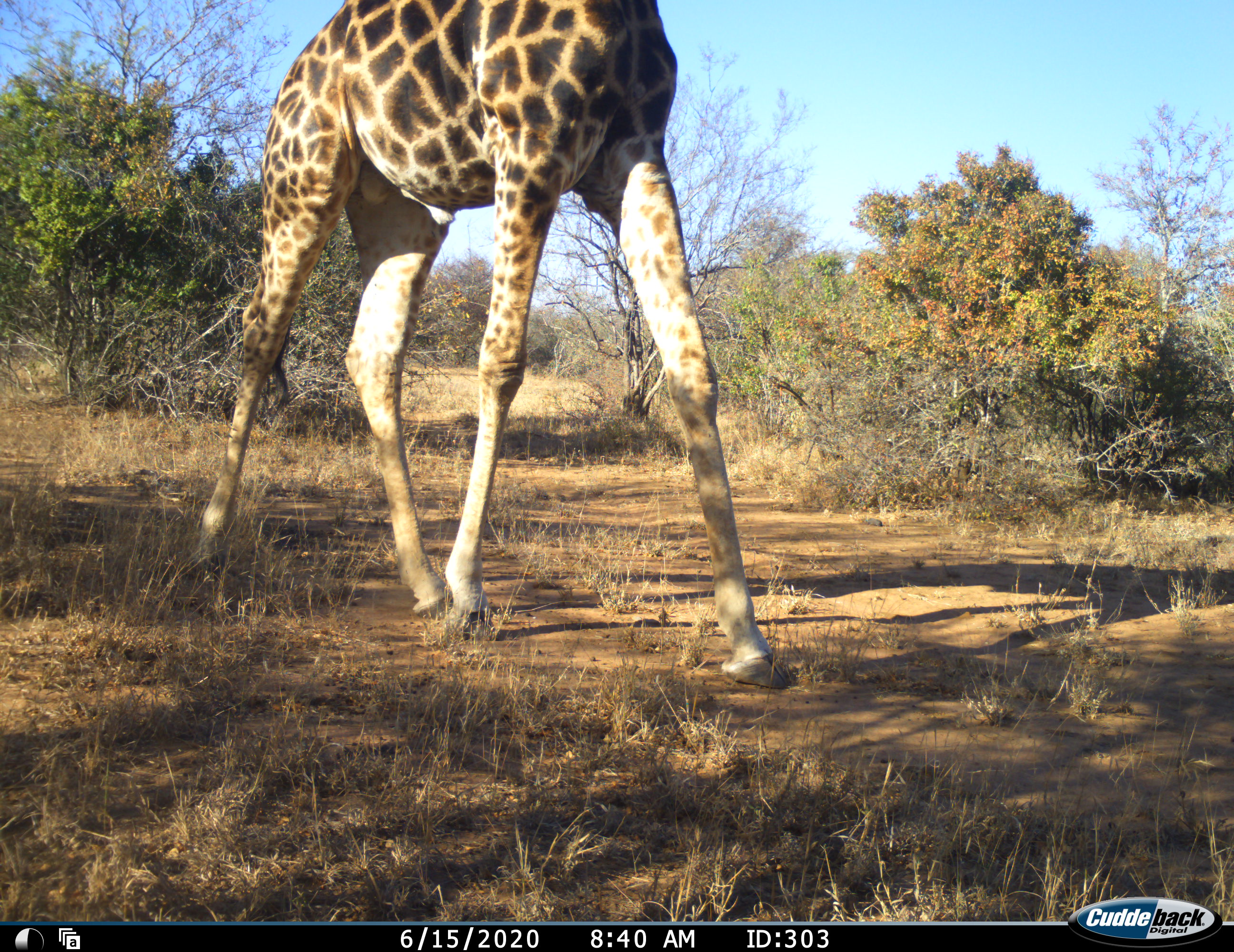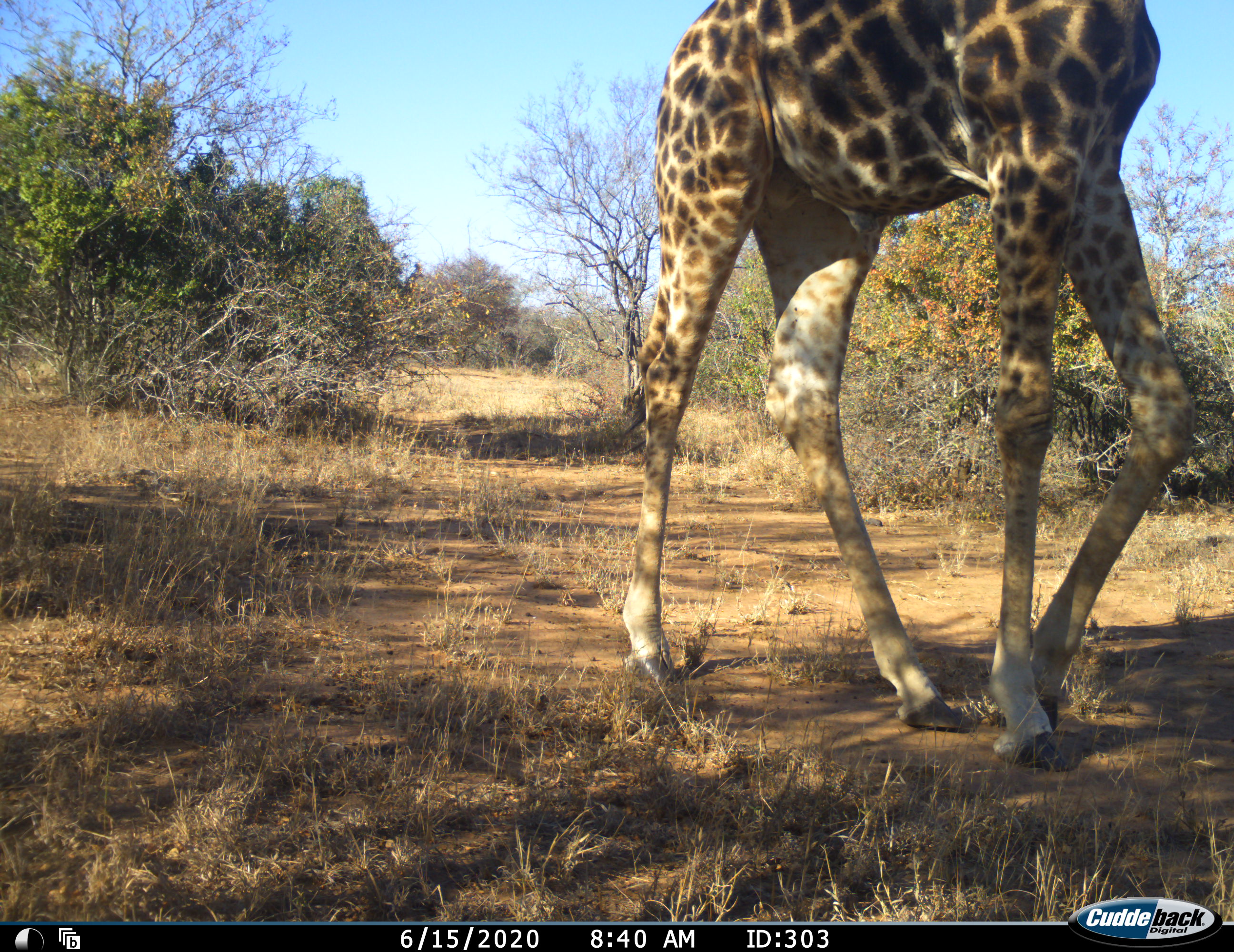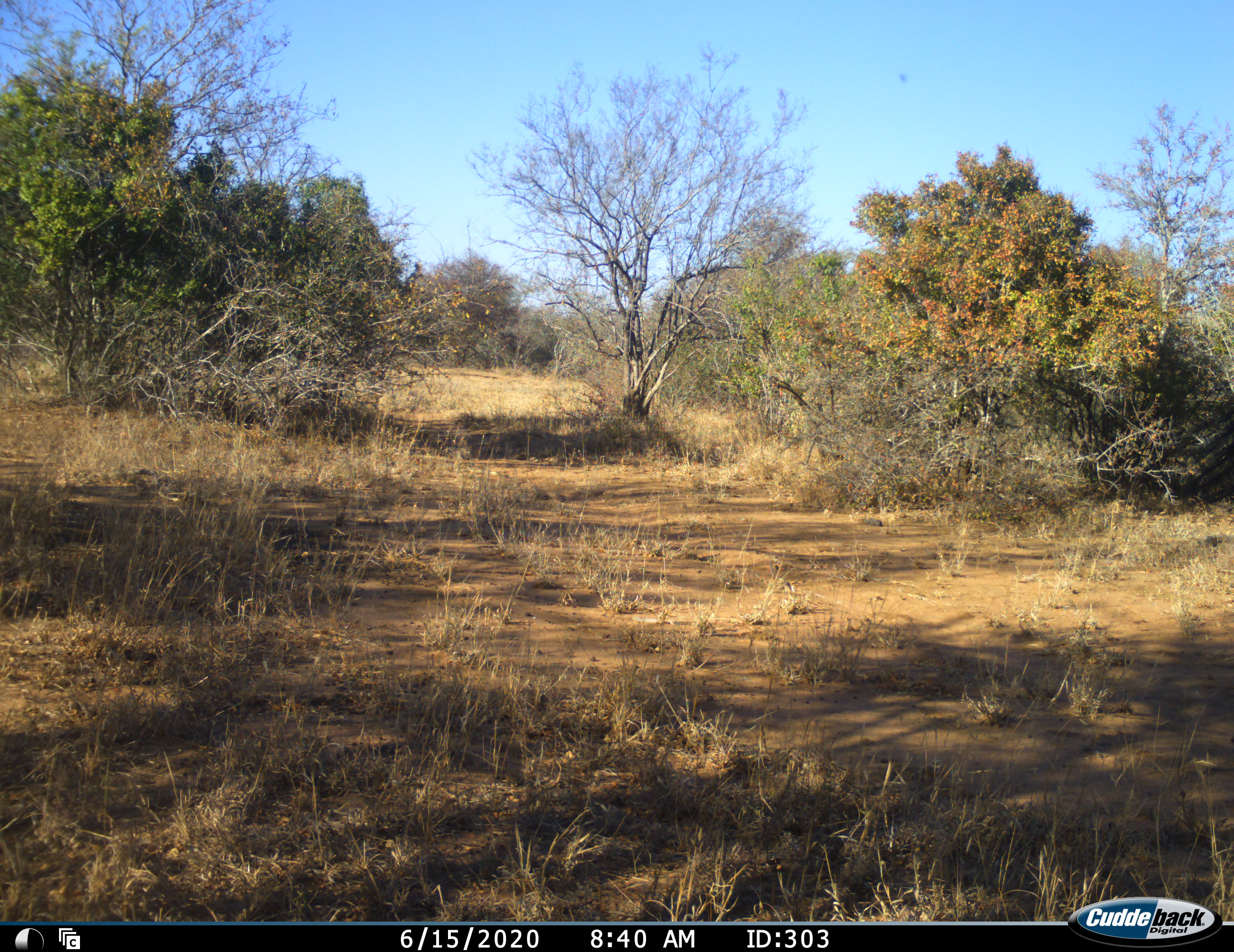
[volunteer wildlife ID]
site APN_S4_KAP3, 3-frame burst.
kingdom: Animalia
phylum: Chordata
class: Mammalia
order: Artiodactyla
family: Giraffidae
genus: Giraffa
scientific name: Giraffa camelopardalis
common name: giraffe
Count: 1.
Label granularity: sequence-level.